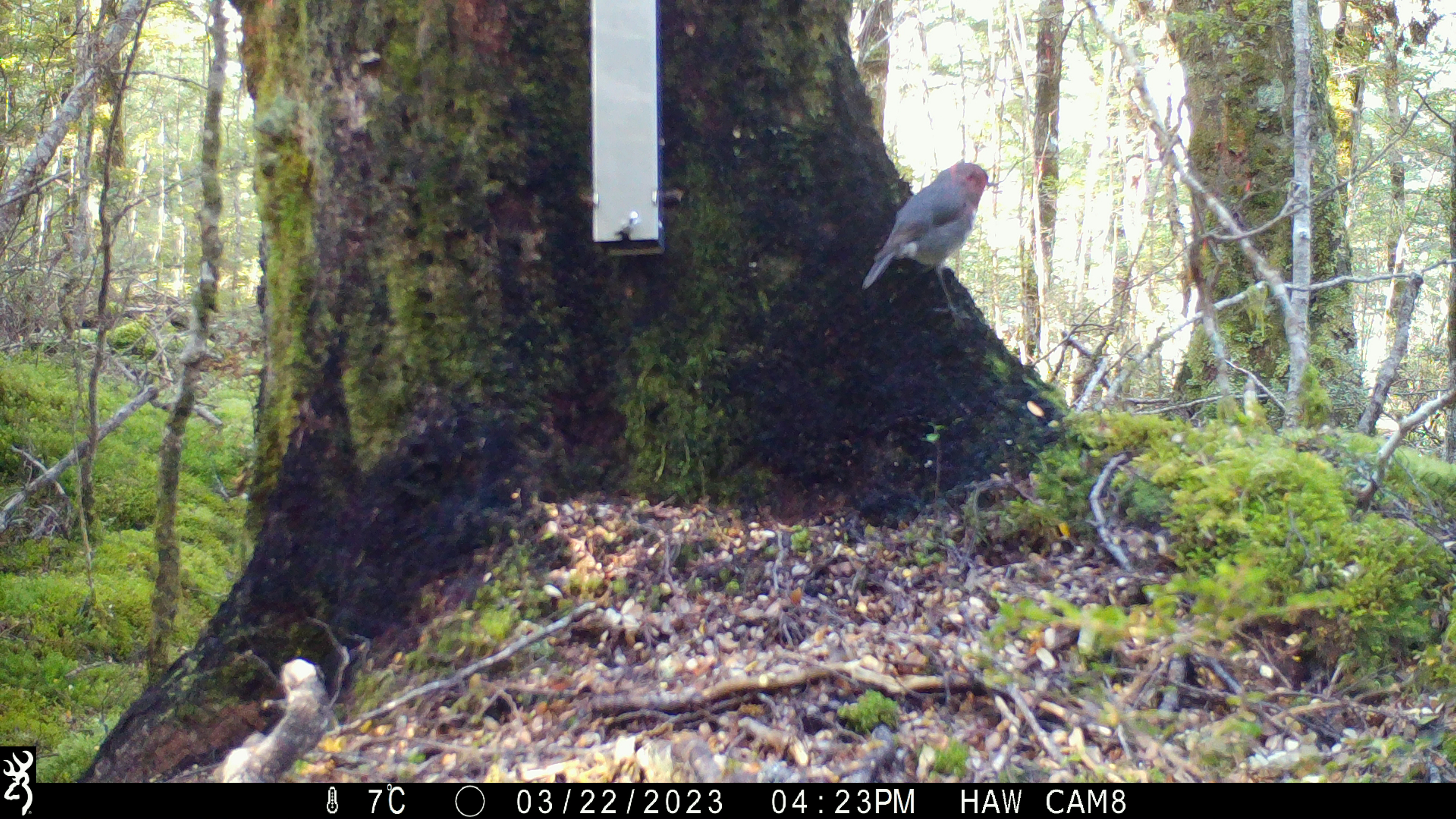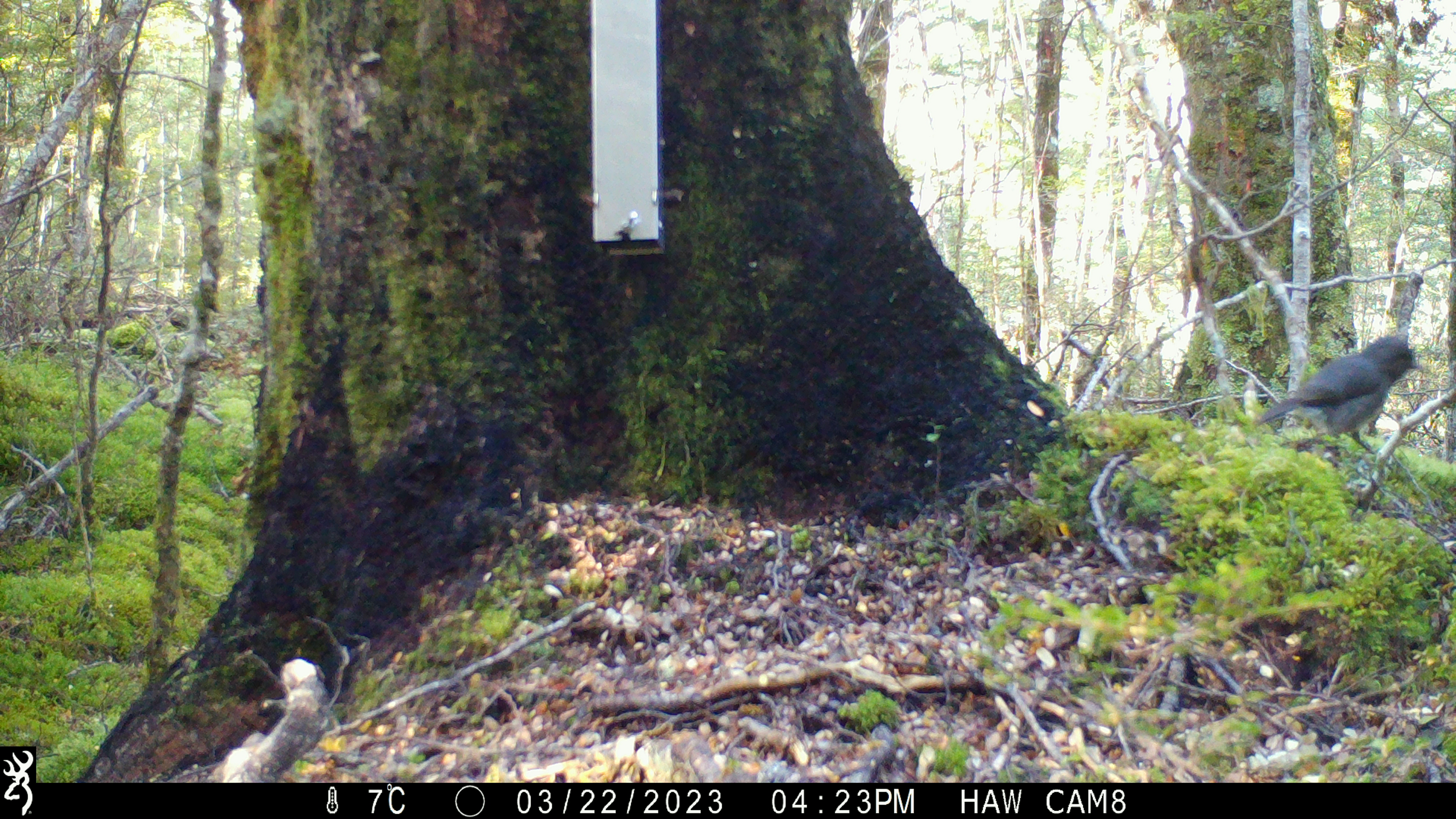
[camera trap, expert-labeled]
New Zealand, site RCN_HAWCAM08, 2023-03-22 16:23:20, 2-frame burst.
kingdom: Animalia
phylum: Chordata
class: Aves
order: Passeriformes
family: Petroicidae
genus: Petroica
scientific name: Petroica australis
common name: new zealand robin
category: robin